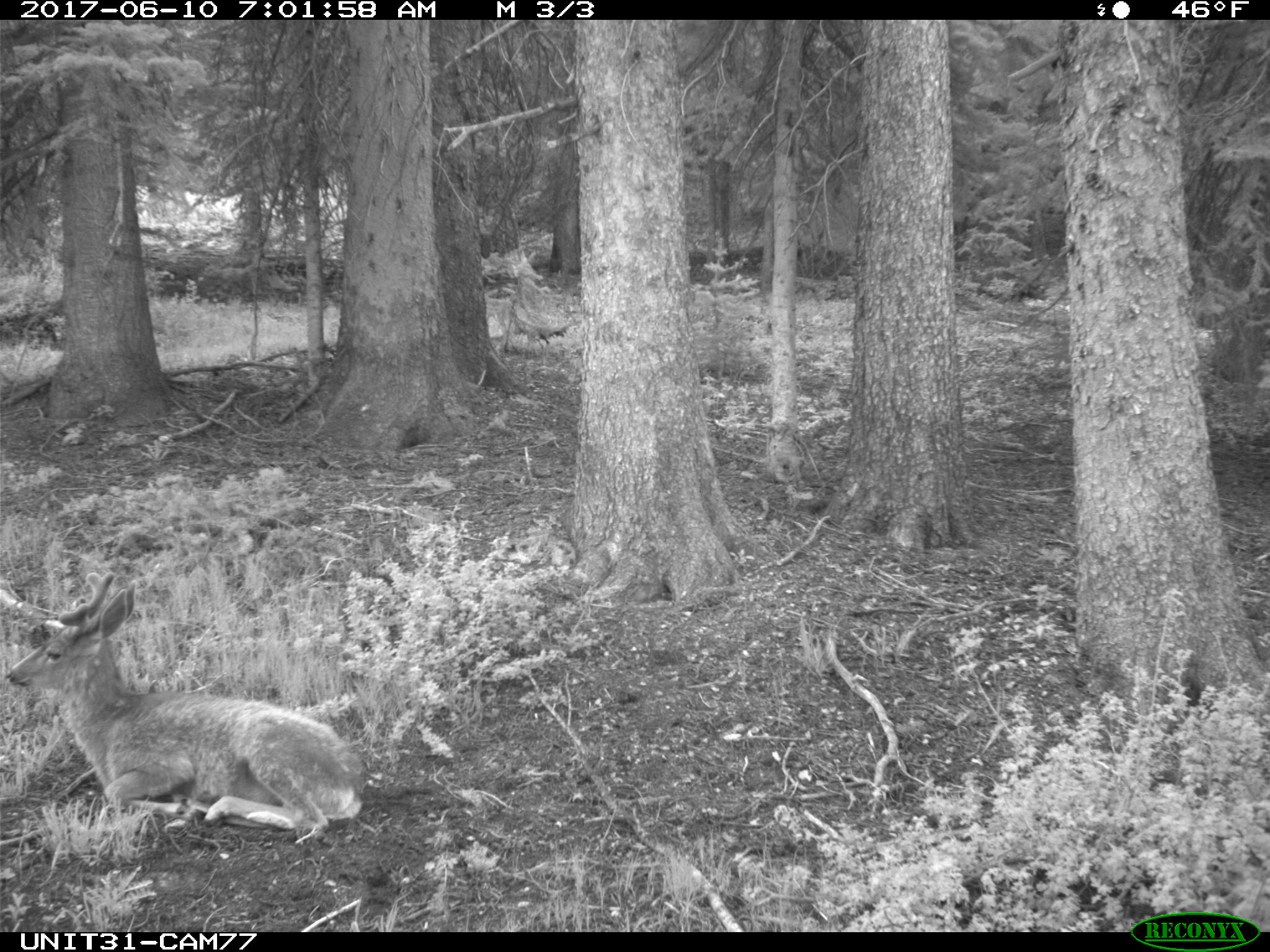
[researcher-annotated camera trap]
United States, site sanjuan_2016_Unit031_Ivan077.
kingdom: Animalia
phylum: Chordata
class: Mammalia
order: Artiodactyla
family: Cervidae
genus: Odocoileus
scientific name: Odocoileus hemionus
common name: mule deer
Odocoileus hemionus (mule deer).